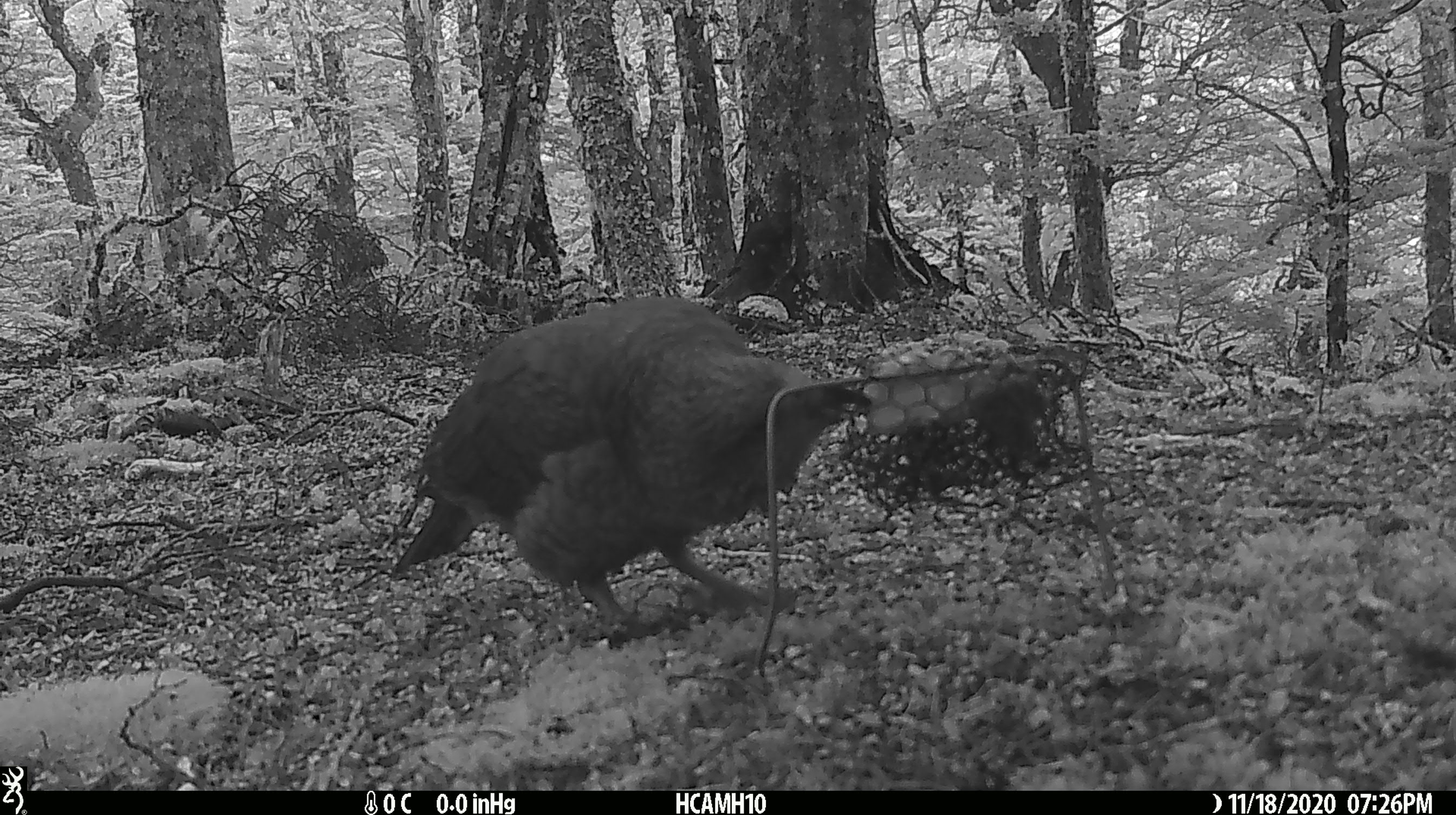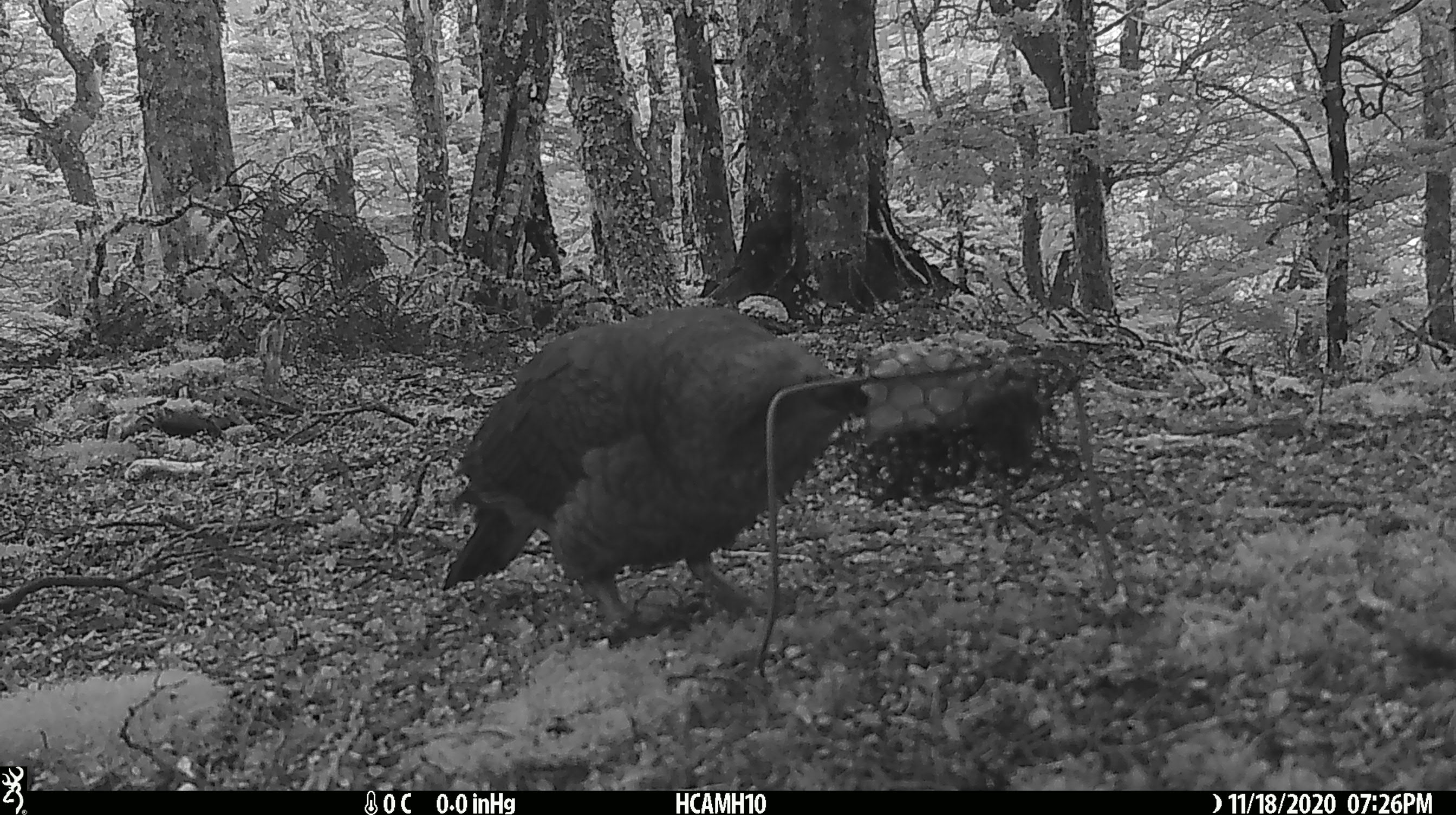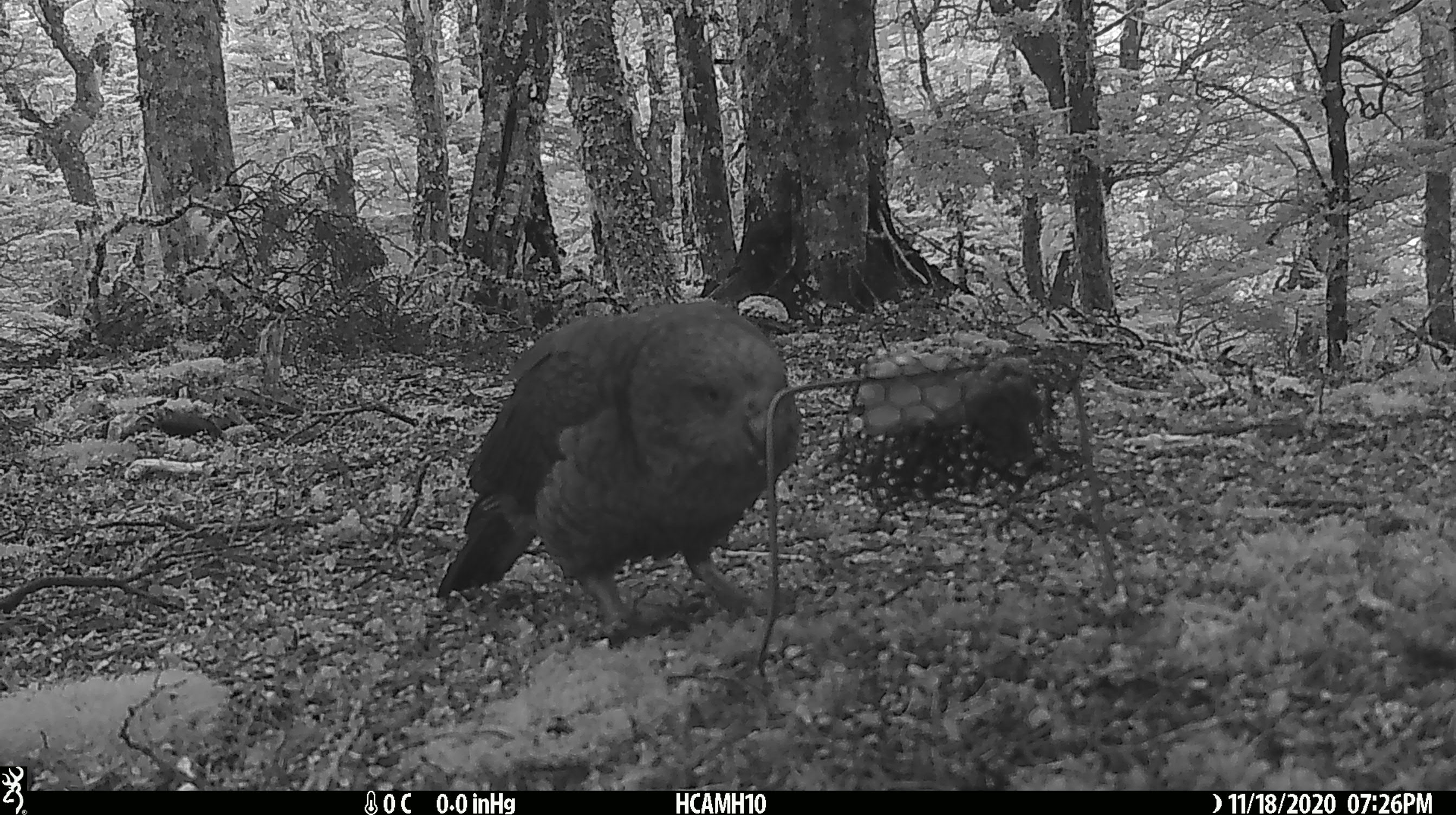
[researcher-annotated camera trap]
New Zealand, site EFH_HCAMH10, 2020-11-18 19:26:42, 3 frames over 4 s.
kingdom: Animalia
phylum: Chordata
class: Aves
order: Psittaciformes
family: Strigopidae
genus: Nestor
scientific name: Nestor notabilis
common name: kea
Kea (Nestor notabilis).